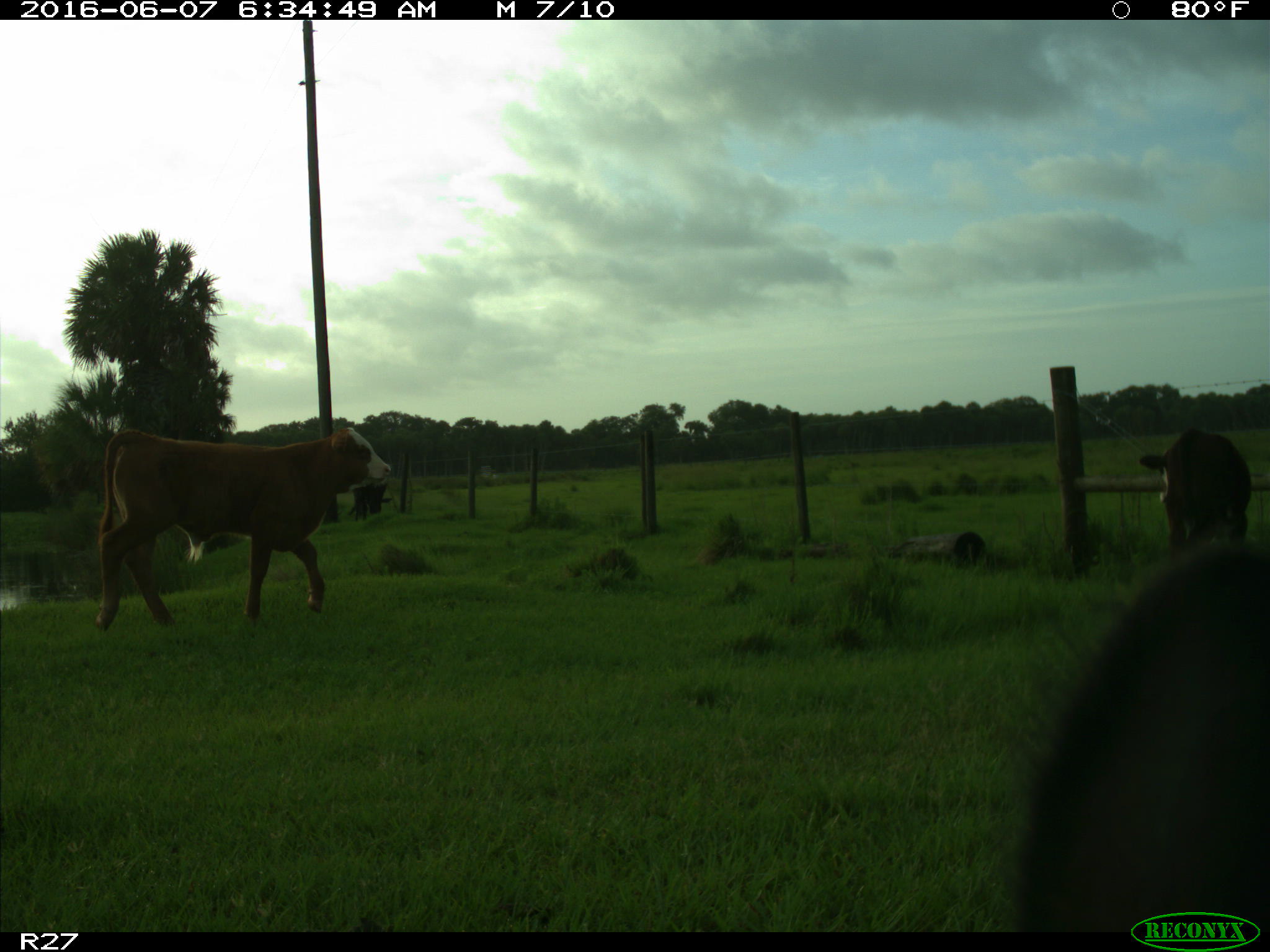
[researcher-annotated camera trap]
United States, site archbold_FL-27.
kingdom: Animalia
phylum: Chordata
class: Mammalia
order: Artiodactyla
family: Bovidae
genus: Bos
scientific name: Bos taurus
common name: domestic cow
Bos taurus (domestic cow).